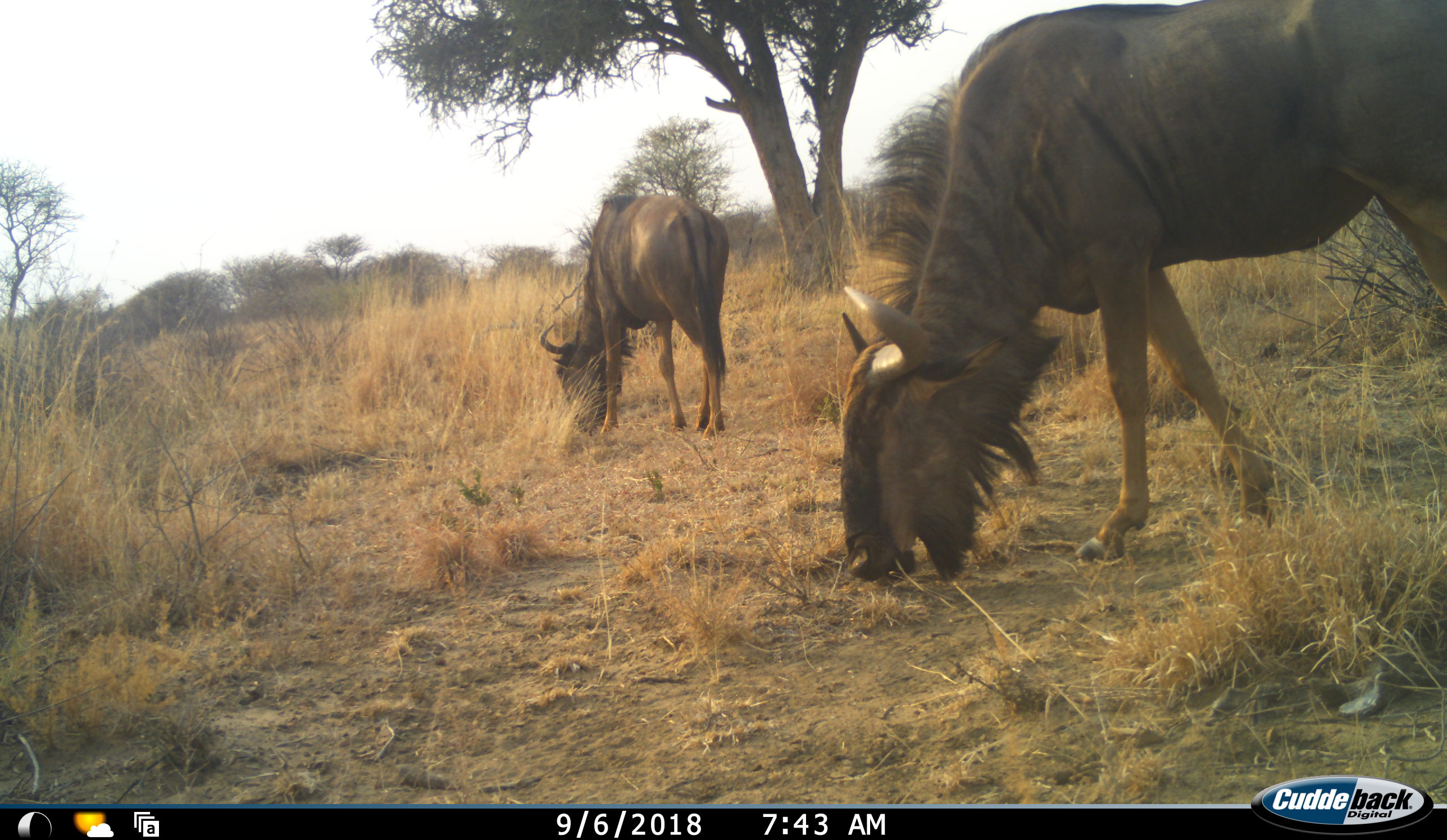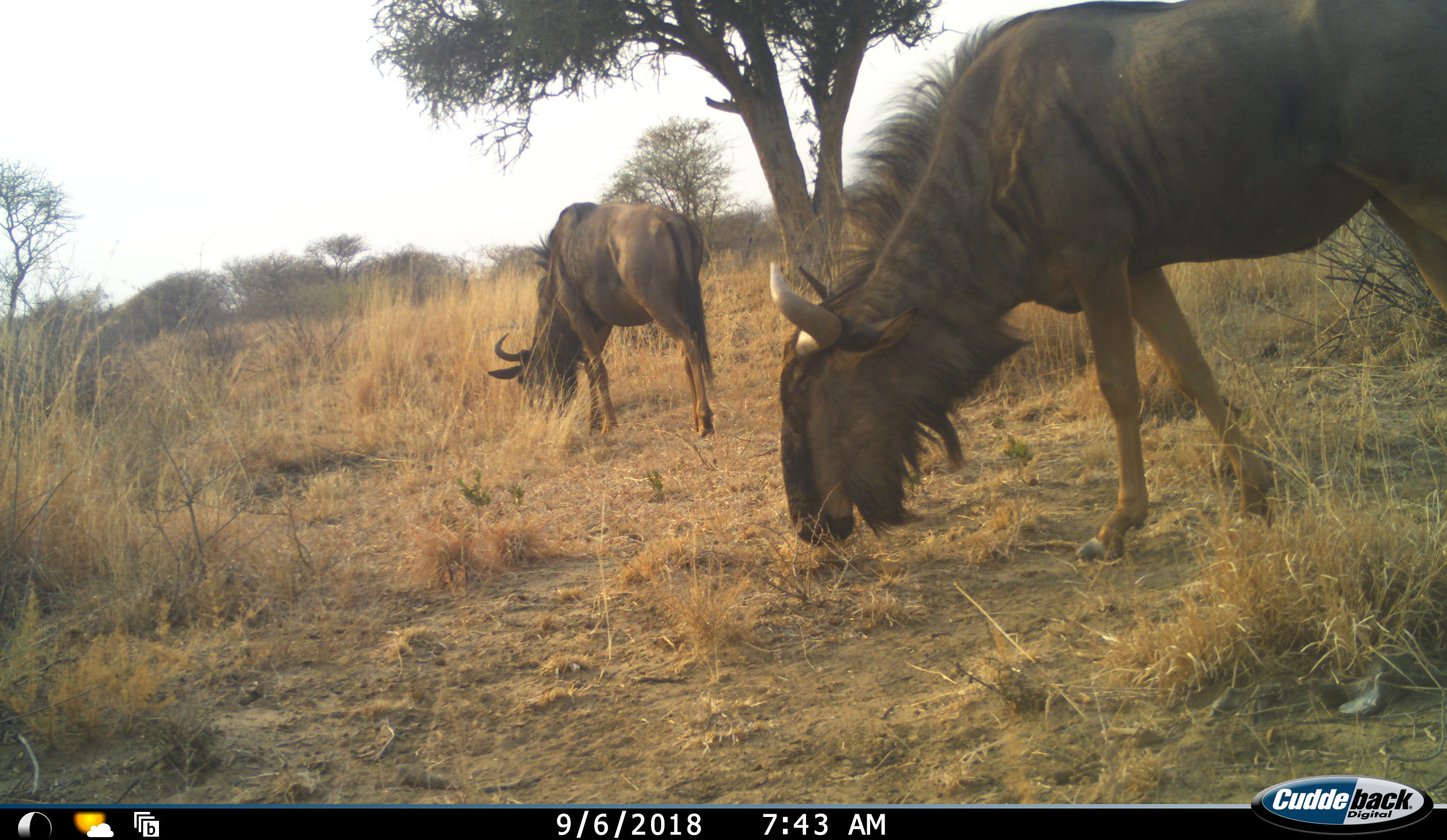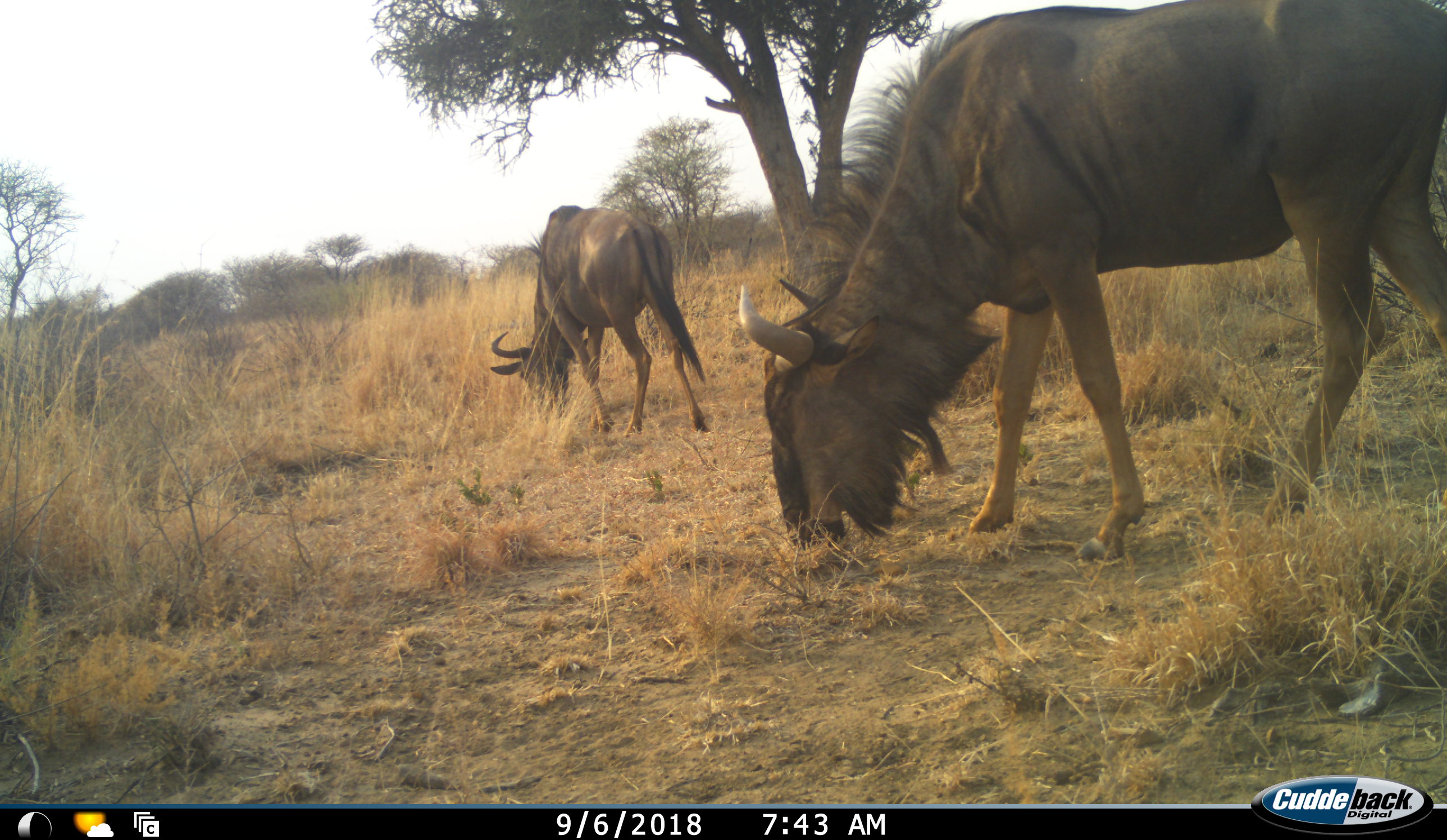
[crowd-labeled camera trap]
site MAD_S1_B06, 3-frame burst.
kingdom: Animalia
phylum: Chordata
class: Mammalia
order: Artiodactyla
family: Bovidae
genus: Connochaetes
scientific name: Connochaetes taurinus taurinus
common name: blue wildebeest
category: wildebeestblue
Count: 2.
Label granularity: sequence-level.